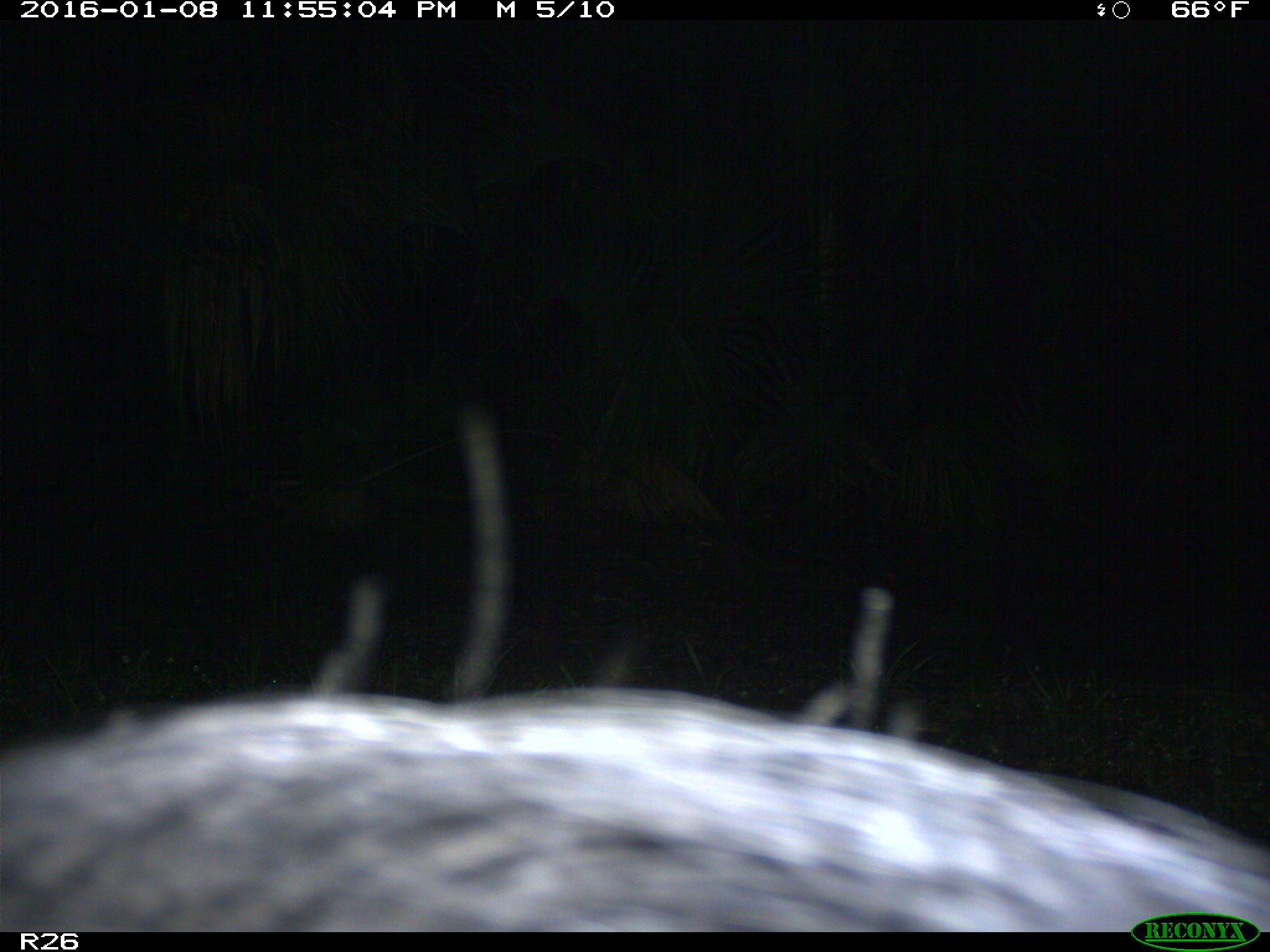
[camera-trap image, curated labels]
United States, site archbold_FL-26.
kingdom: Animalia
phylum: Chordata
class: Mammalia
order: Artiodactyla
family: Suidae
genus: Sus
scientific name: Sus scrofa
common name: wild boar